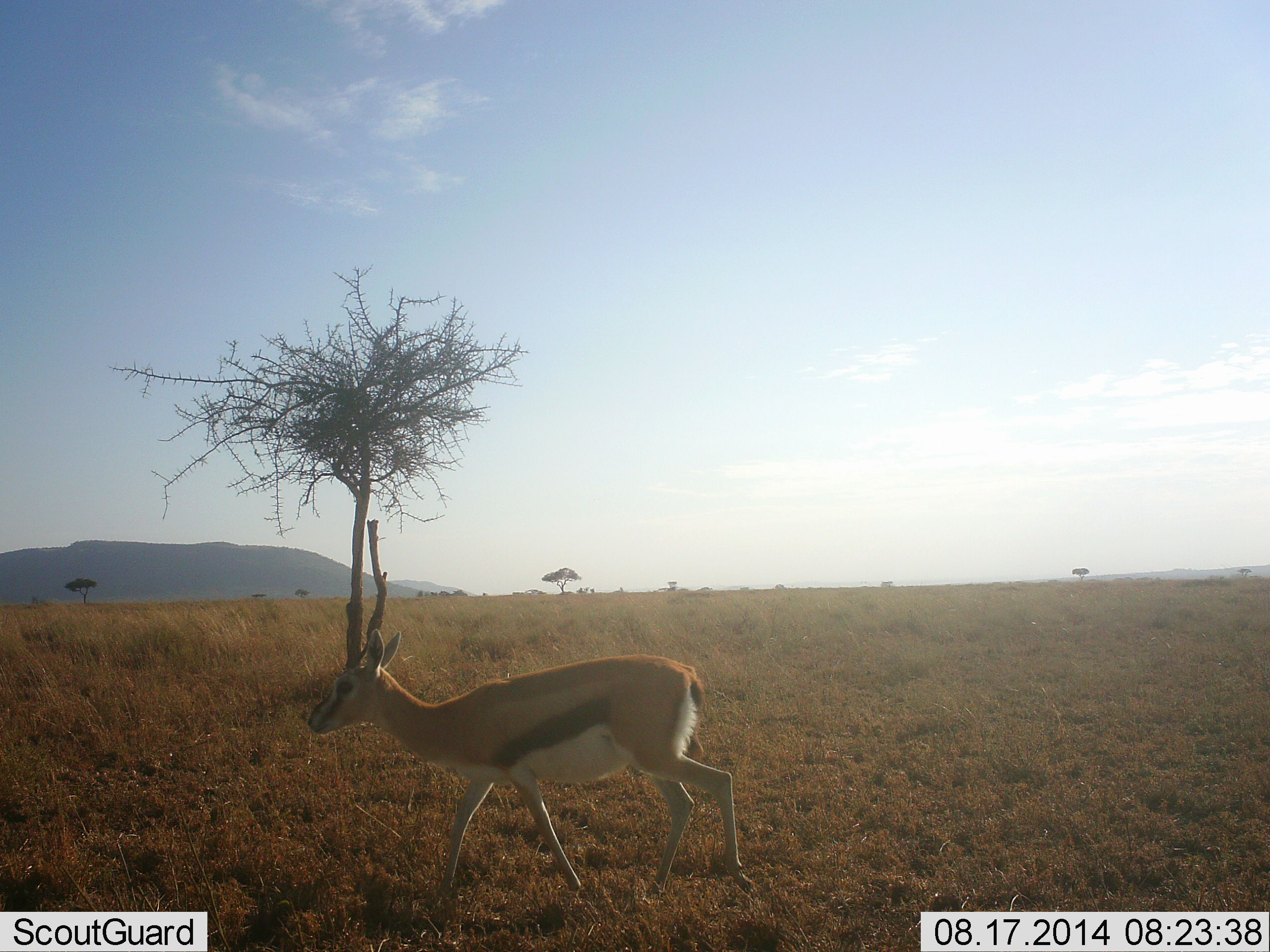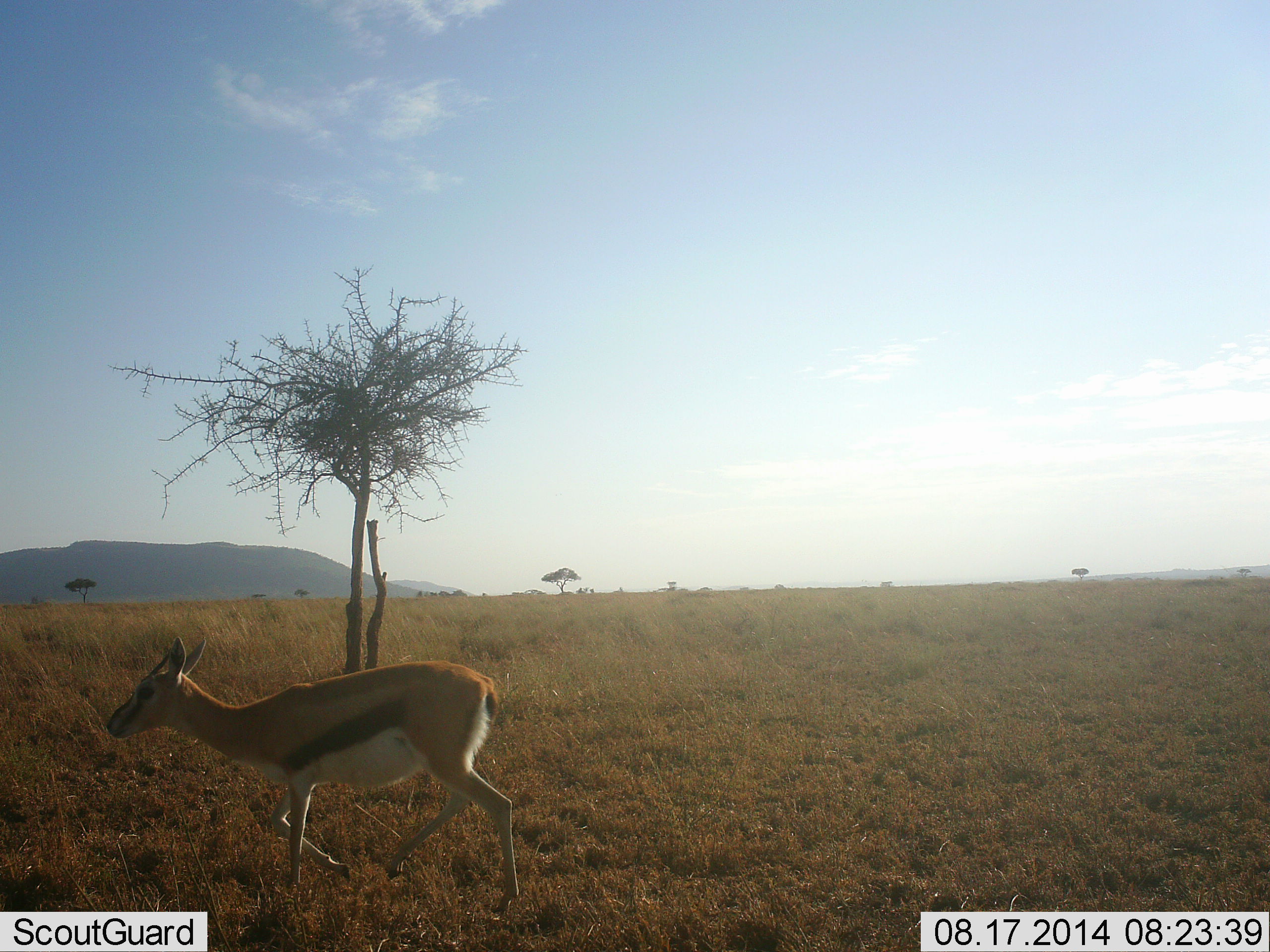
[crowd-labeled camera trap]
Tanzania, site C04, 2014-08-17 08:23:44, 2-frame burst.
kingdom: Animalia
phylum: Chordata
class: Mammalia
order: Artiodactyla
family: Bovidae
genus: Eudorcas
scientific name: Eudorcas thomsonii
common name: thomson's gazelle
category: gazellethomsons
Gazellethomsons (thomson's gazelle) (Eudorcas thomsonii), count 1. Behavior (volunteer vote fractions): standing 0%, resting 0%, moving 100%, interacting 0%. Young present (vote fraction): 0%. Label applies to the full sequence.